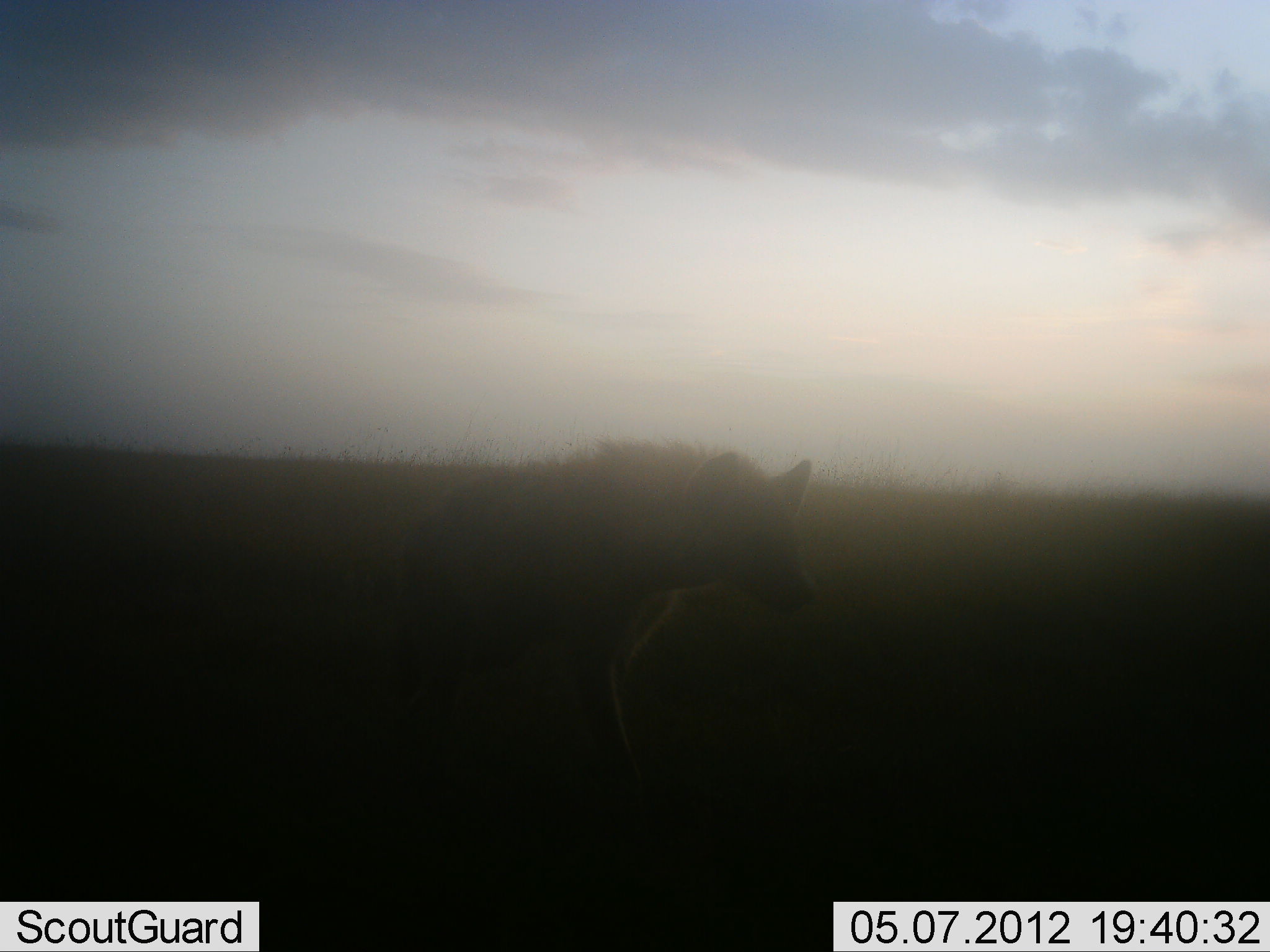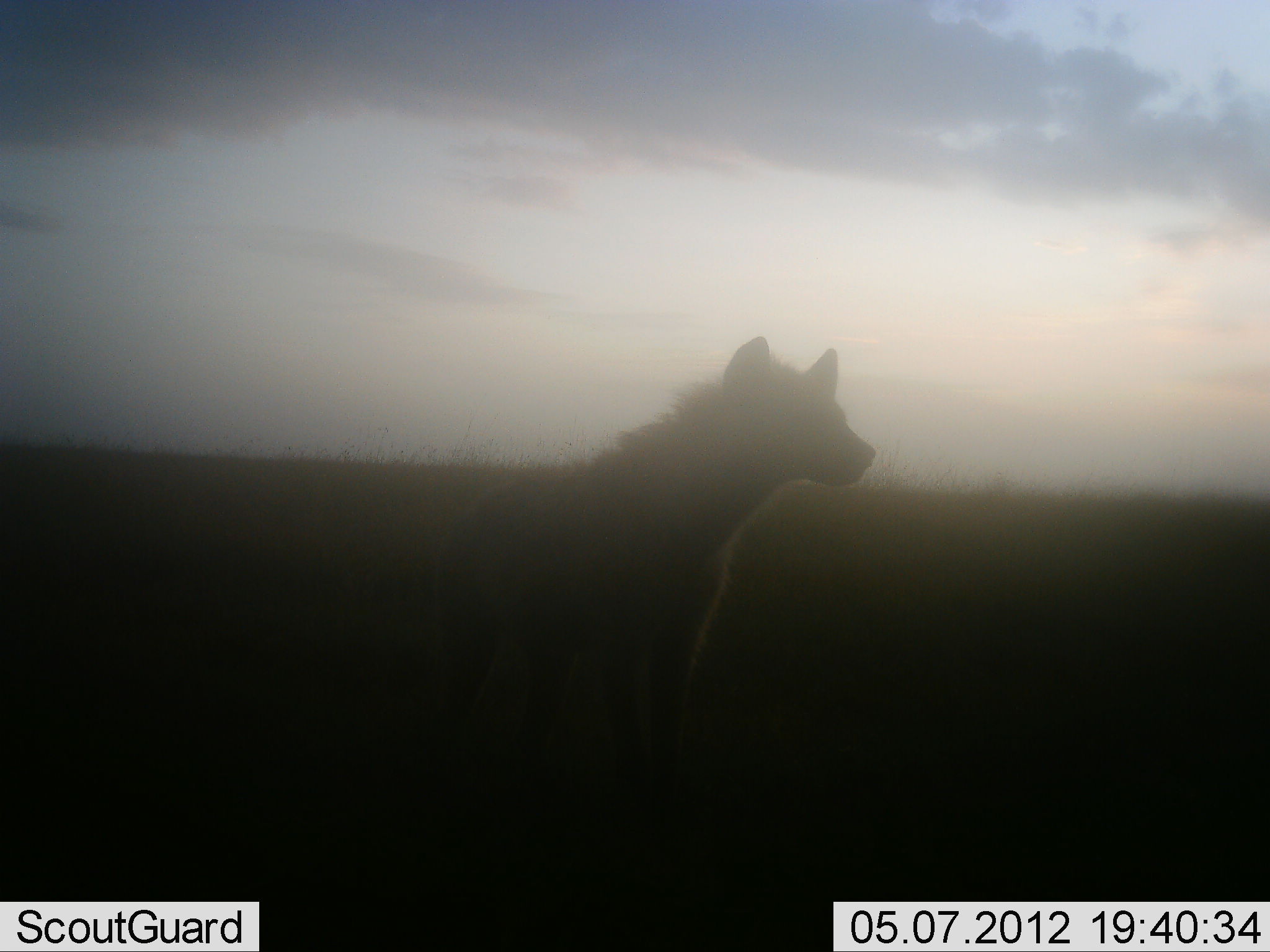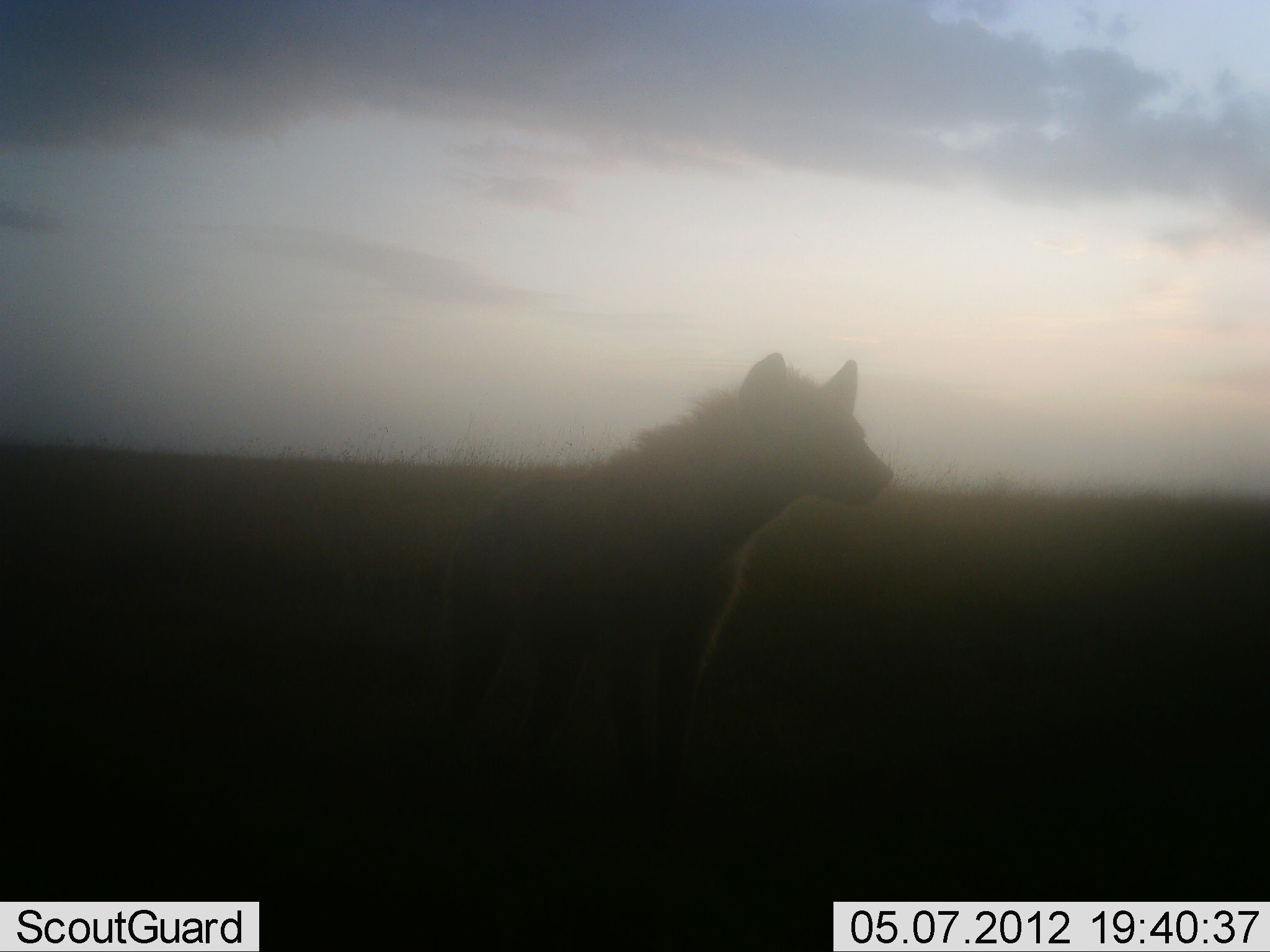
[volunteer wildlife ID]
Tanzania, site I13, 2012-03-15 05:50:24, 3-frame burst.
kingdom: Animalia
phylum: Chordata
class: Mammalia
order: Carnivora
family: Hyaenidae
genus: Crocuta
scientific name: Crocuta crocuta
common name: spotted hyena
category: hyenaspotted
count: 1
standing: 67%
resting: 13%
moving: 20%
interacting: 0%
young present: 0%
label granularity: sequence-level